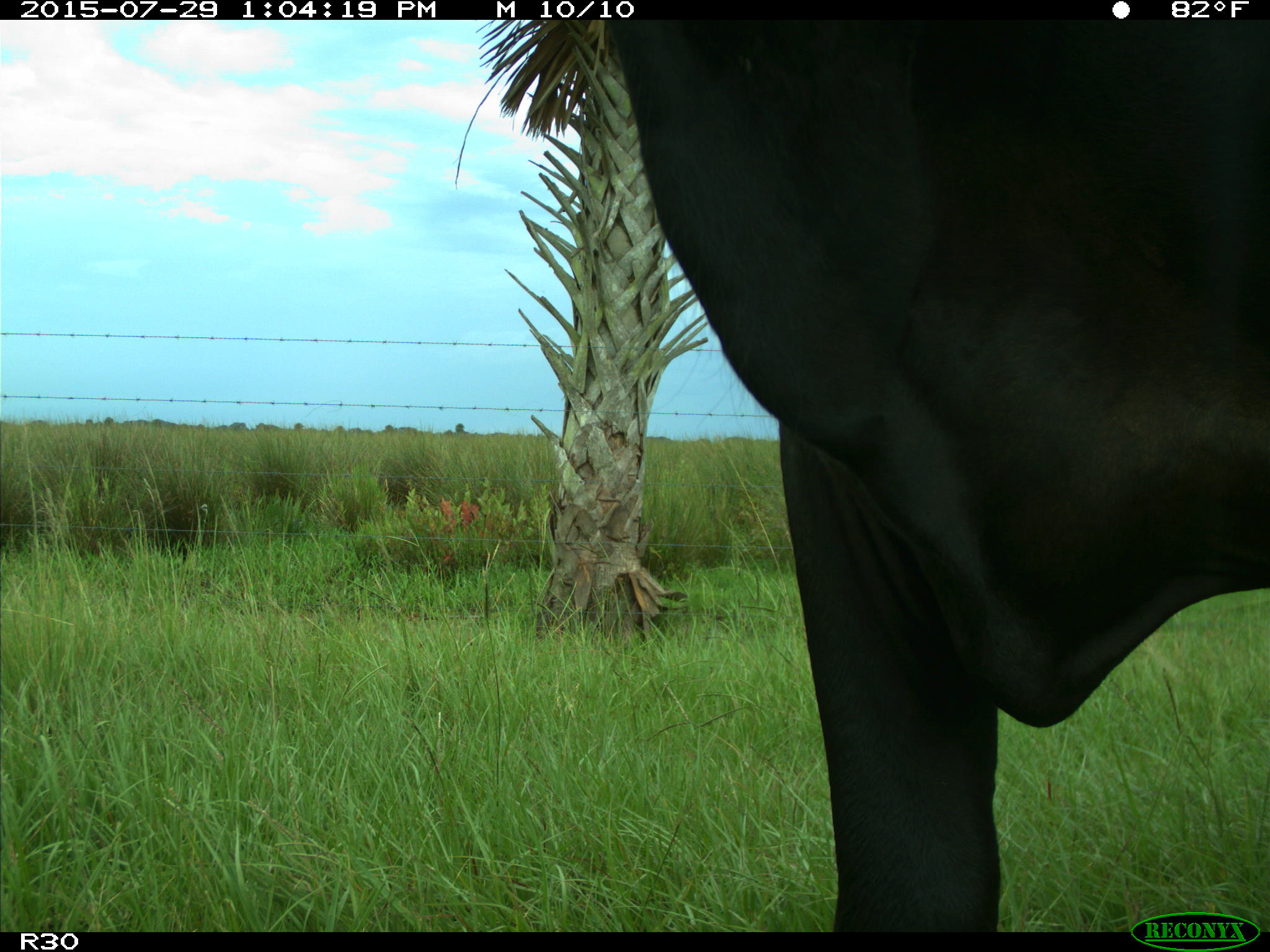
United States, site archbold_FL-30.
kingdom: Animalia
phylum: Chordata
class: Mammalia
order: Artiodactyla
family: Bovidae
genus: Bos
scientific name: Bos taurus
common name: domestic cow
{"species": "Bos taurus (domestic cow)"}